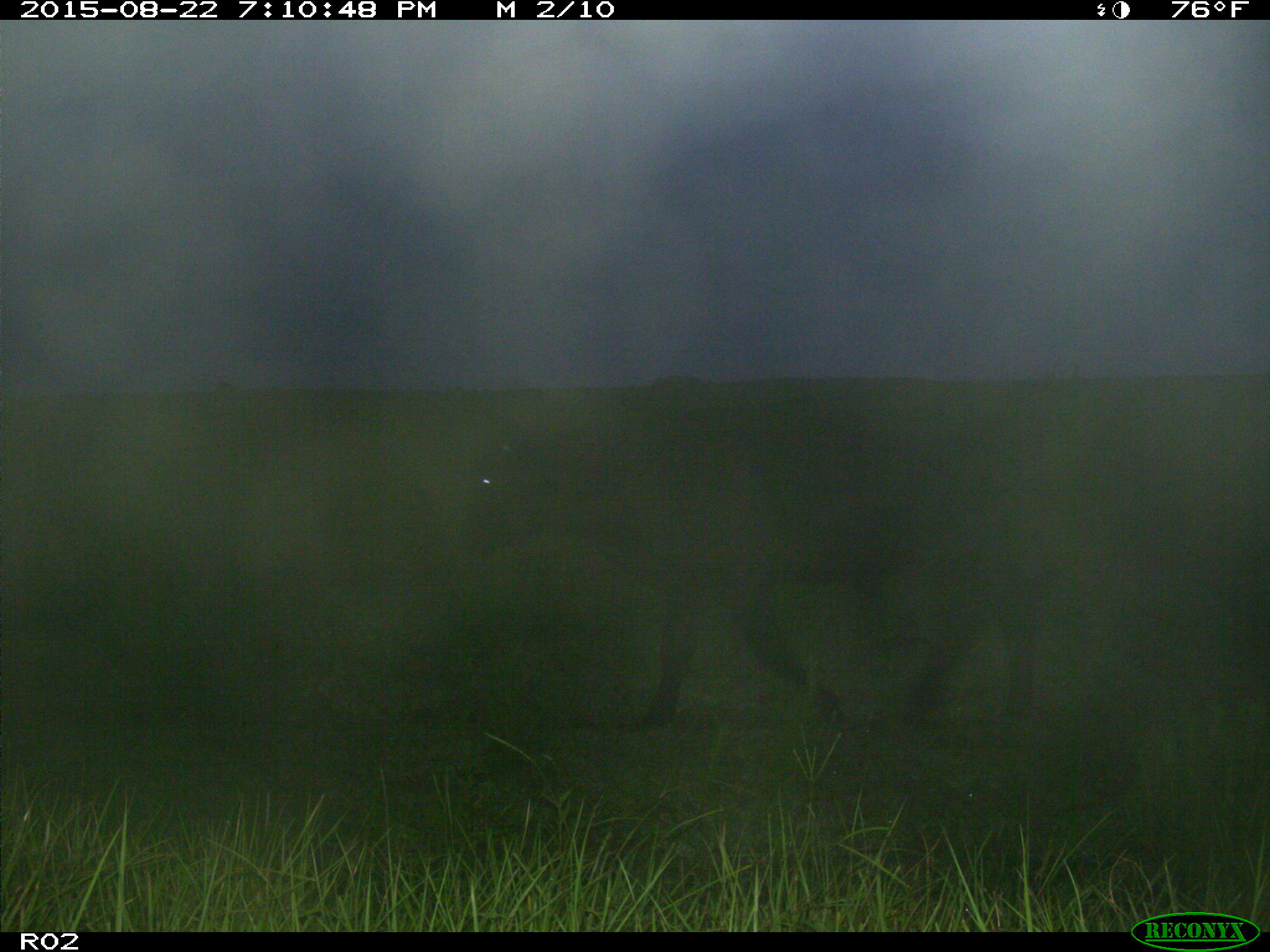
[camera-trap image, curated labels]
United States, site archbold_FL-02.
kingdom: Animalia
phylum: Chordata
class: Mammalia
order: Artiodactyla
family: Bovidae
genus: Bos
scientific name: Bos taurus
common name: domestic cow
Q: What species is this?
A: Bos taurus (domestic cow).